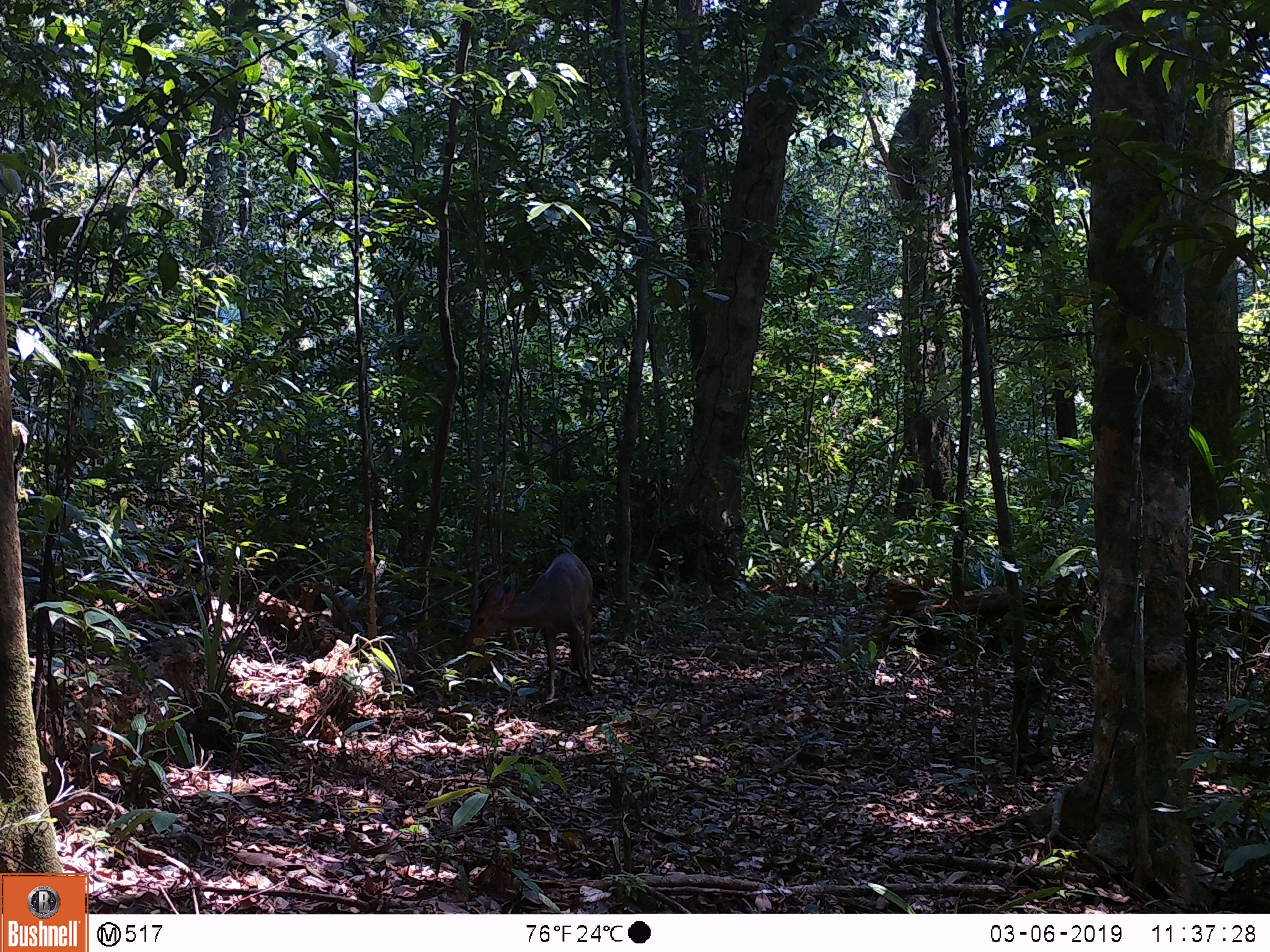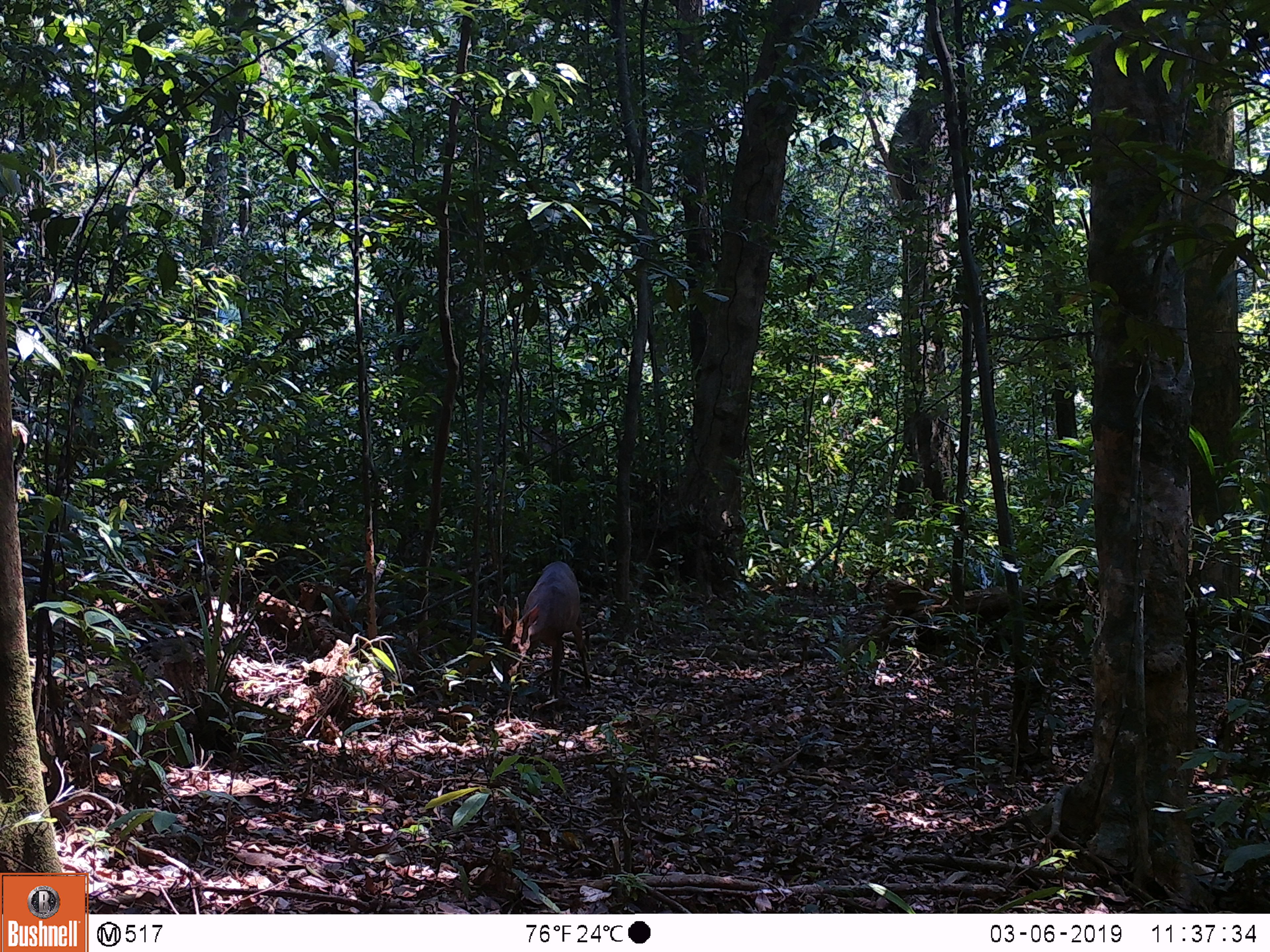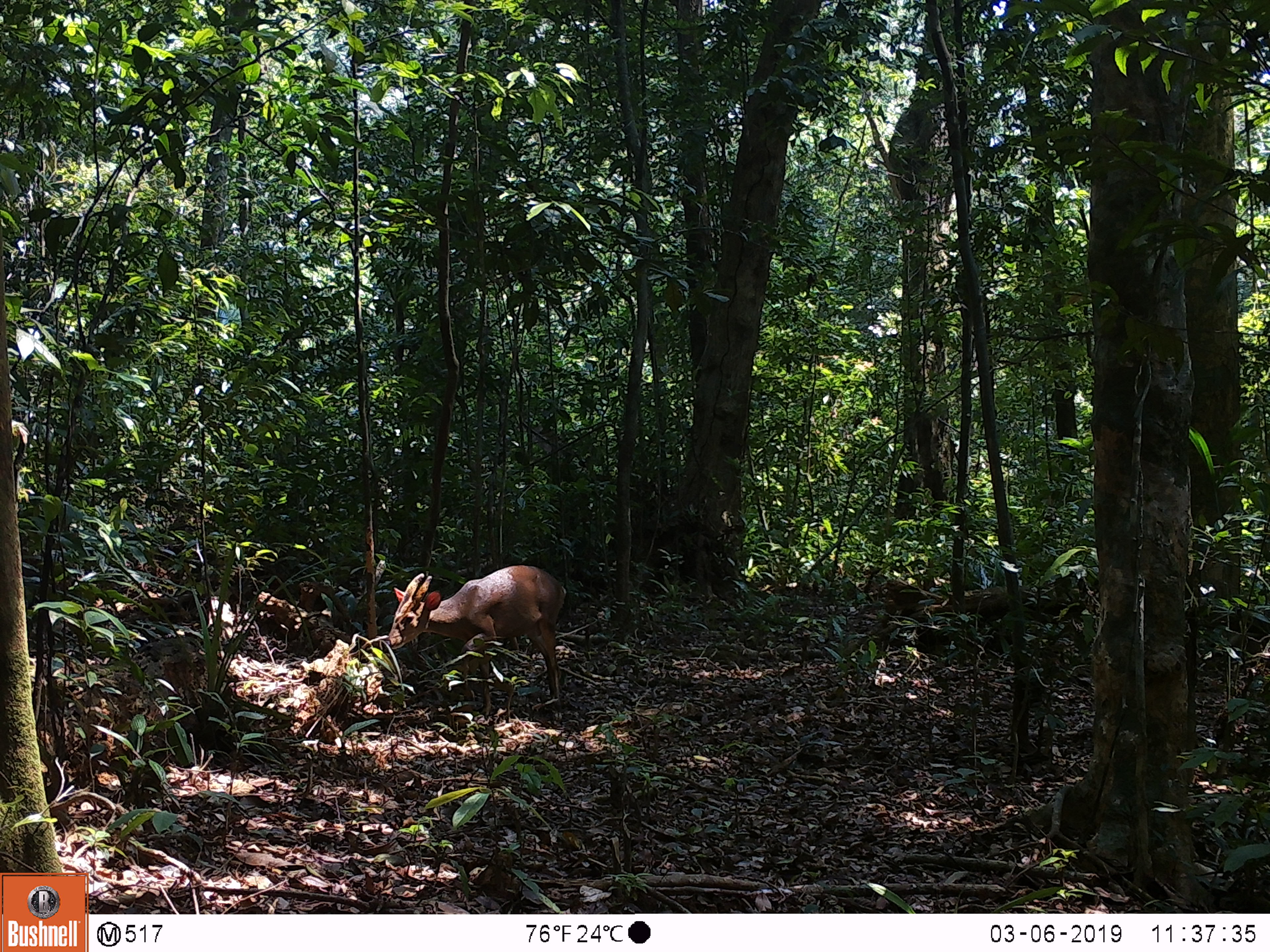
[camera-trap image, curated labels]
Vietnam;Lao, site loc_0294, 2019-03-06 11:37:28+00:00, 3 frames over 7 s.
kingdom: Animalia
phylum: Chordata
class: Mammalia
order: Artiodactyla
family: Cervidae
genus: Muntiacus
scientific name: Muntiacus vuquangensis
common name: large-antlered muntjac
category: large antlered muntjac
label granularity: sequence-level